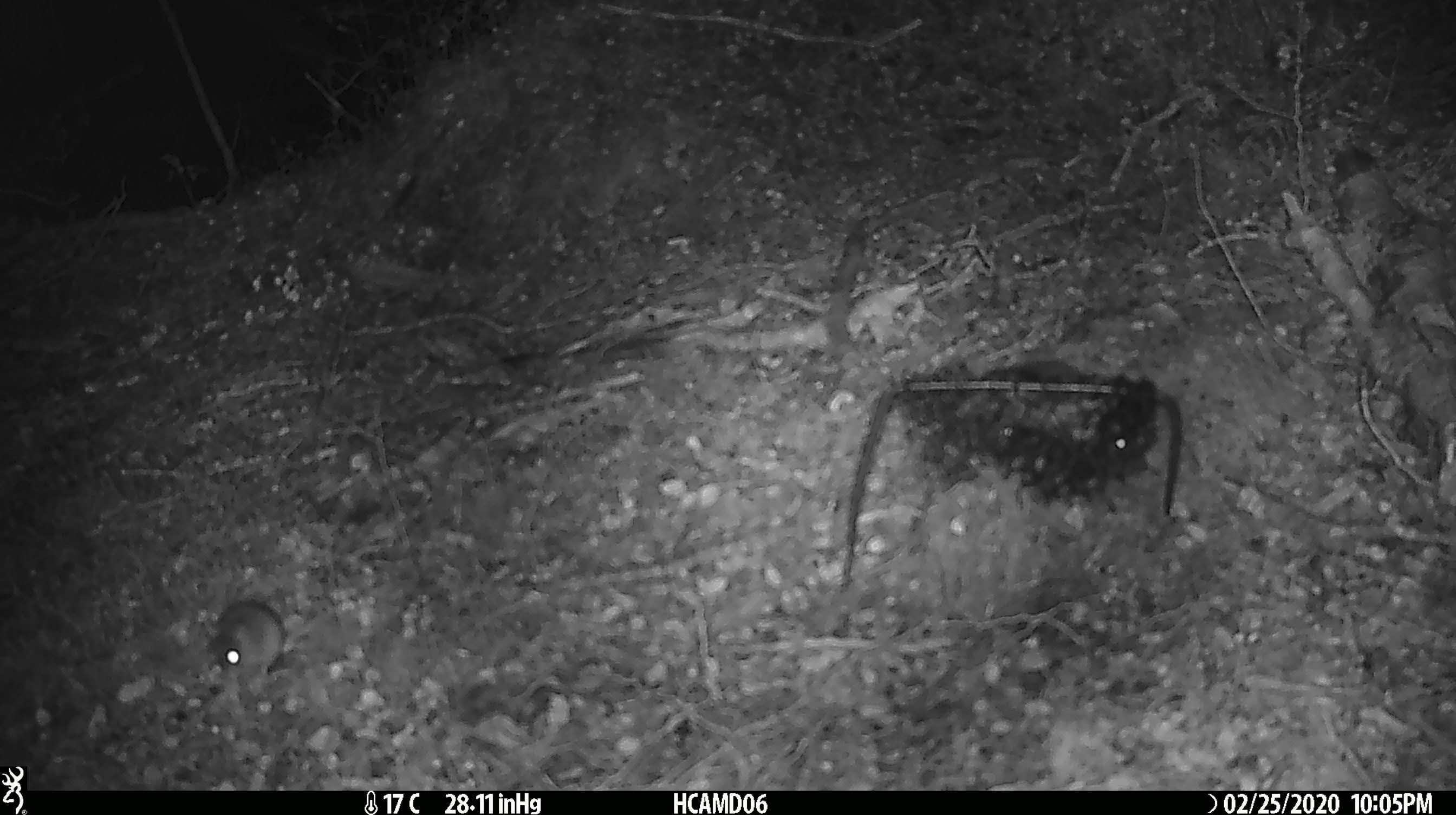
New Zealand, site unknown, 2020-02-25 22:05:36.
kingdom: Animalia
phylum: Chordata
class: Mammalia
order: Rodentia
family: Muridae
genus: Mus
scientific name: Mus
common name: mouse